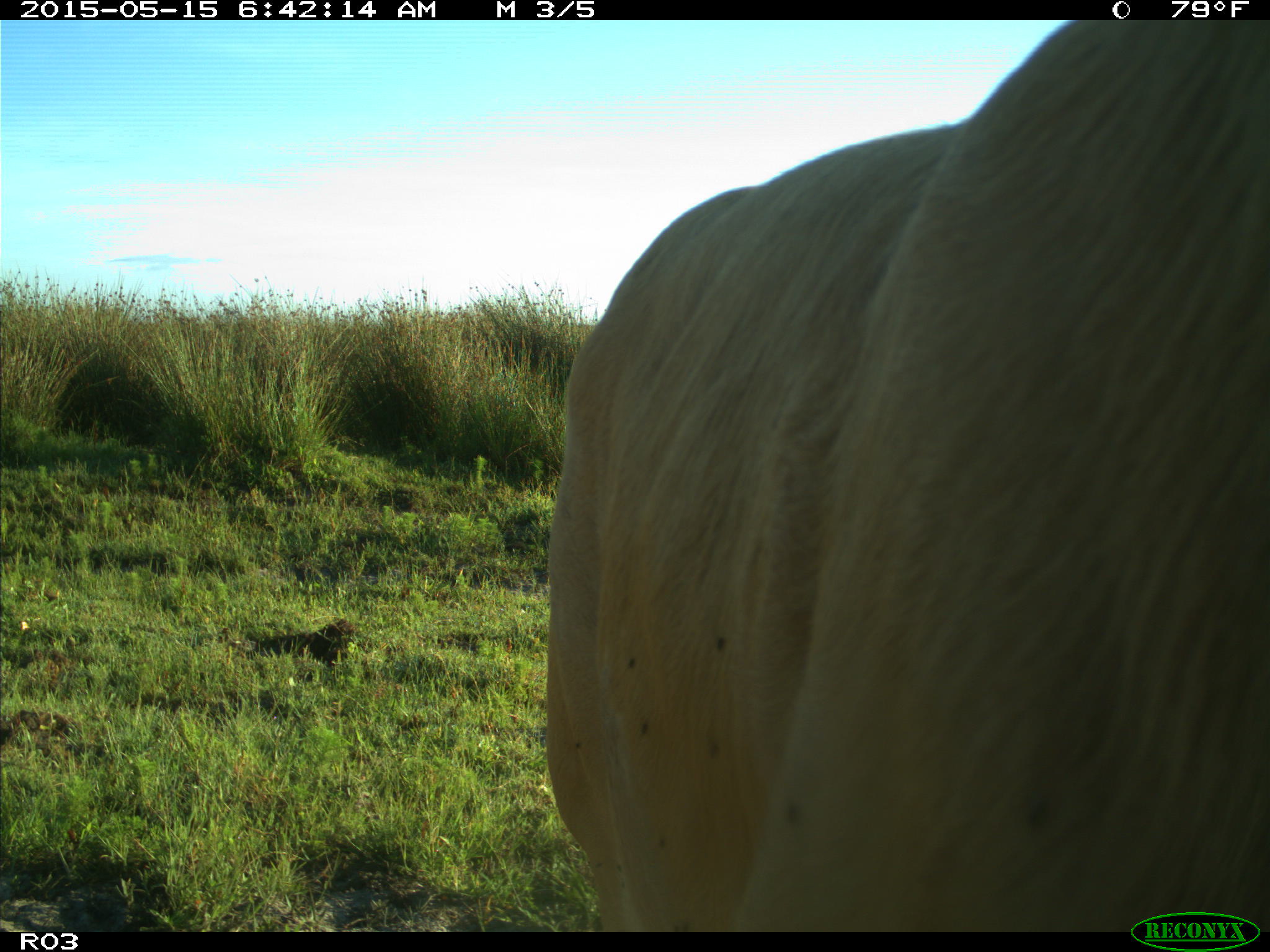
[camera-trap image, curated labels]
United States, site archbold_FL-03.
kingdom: Animalia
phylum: Chordata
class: Mammalia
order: Artiodactyla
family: Bovidae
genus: Bos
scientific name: Bos taurus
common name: domestic cow